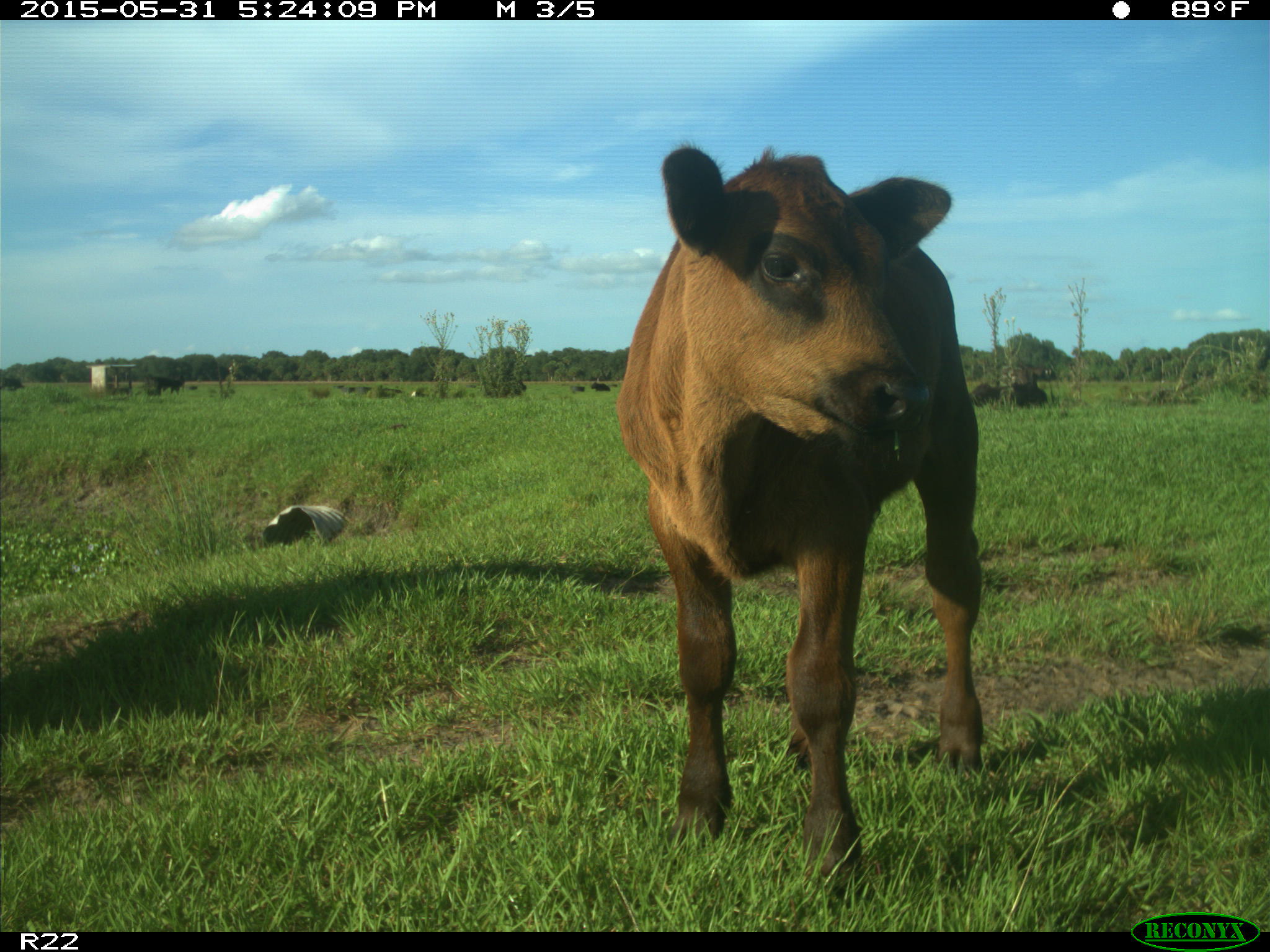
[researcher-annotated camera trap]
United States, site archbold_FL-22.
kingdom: Animalia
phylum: Chordata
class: Mammalia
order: Artiodactyla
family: Bovidae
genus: Bos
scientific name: Bos taurus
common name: domestic cow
Bos taurus (domestic cow).